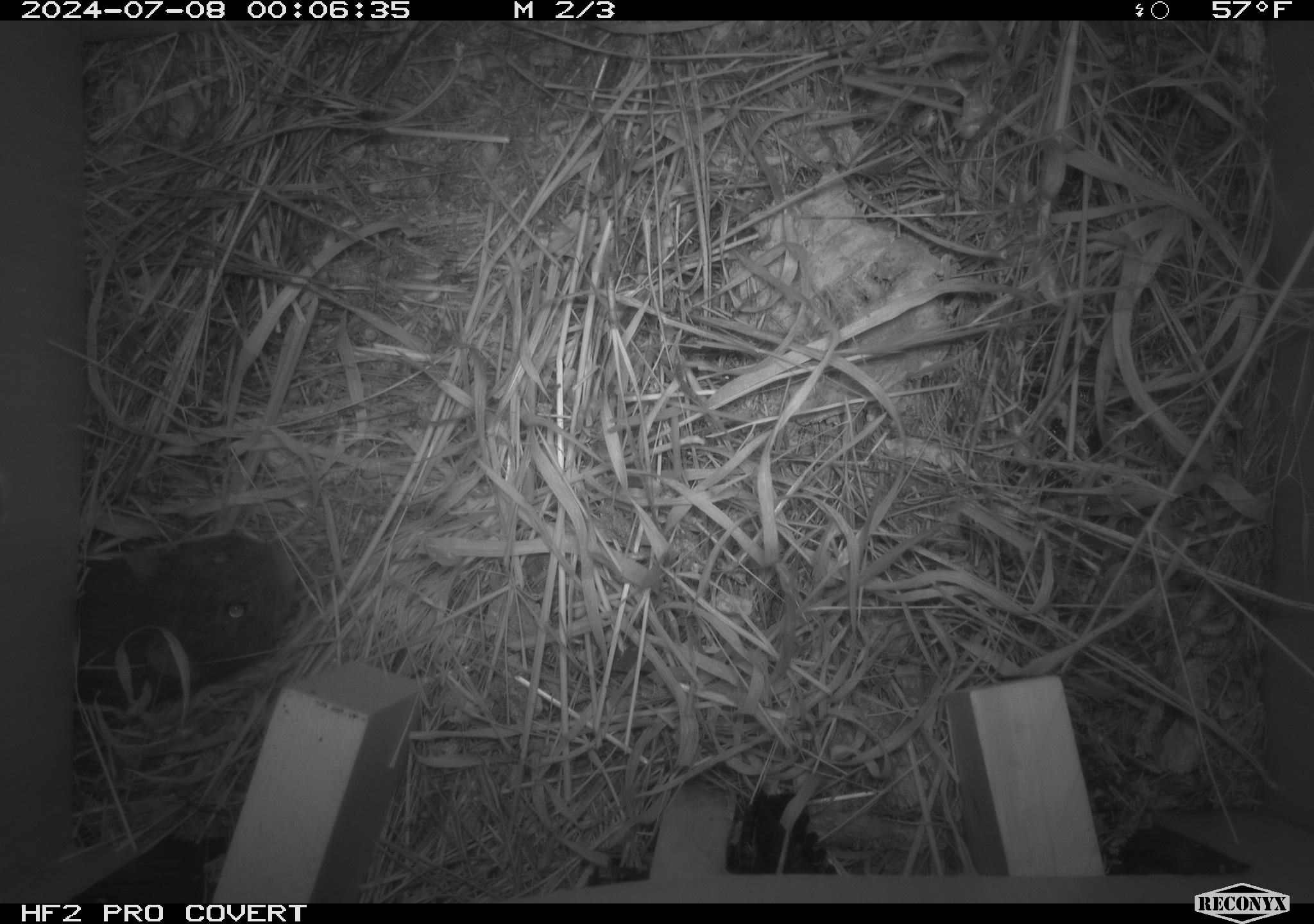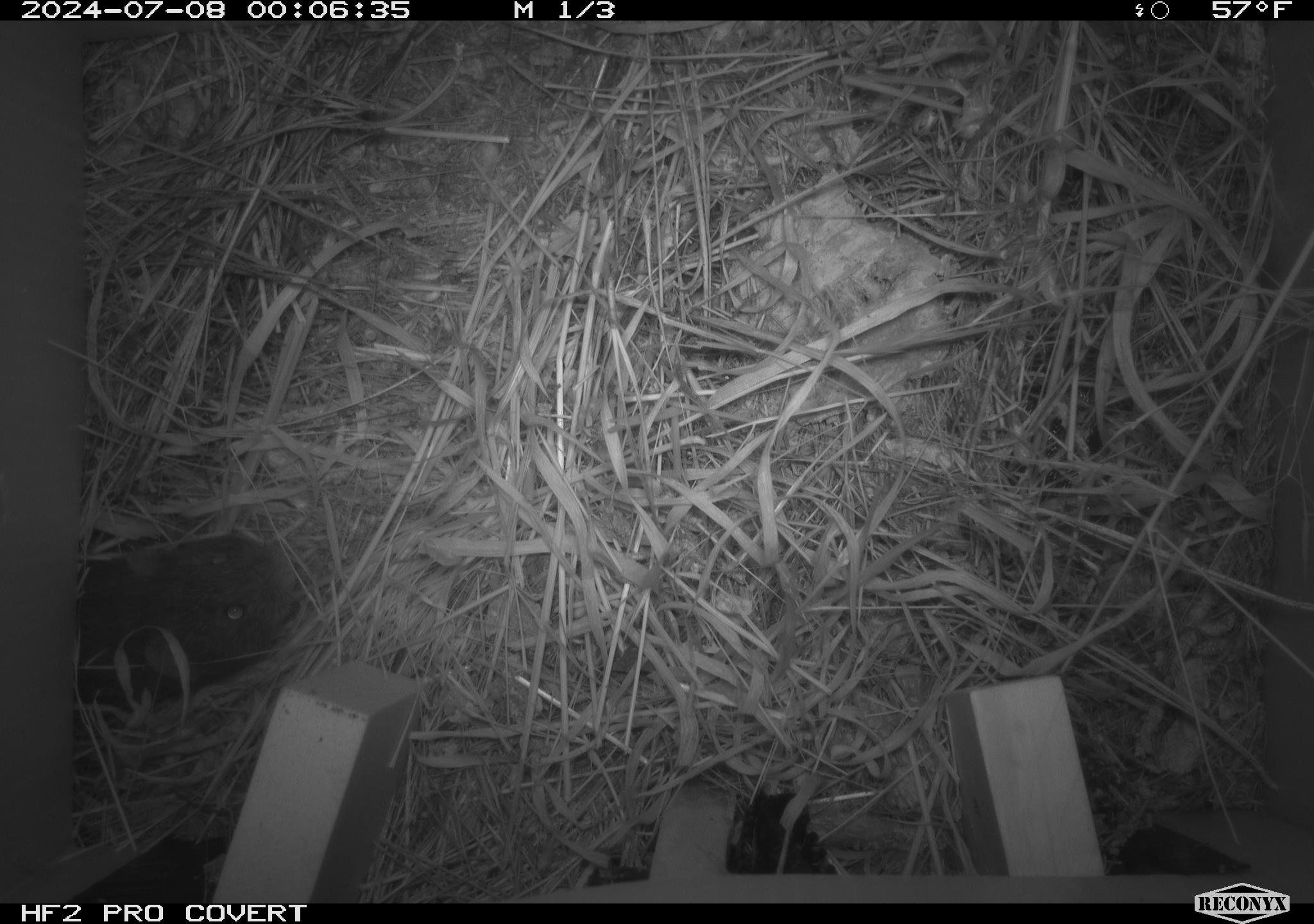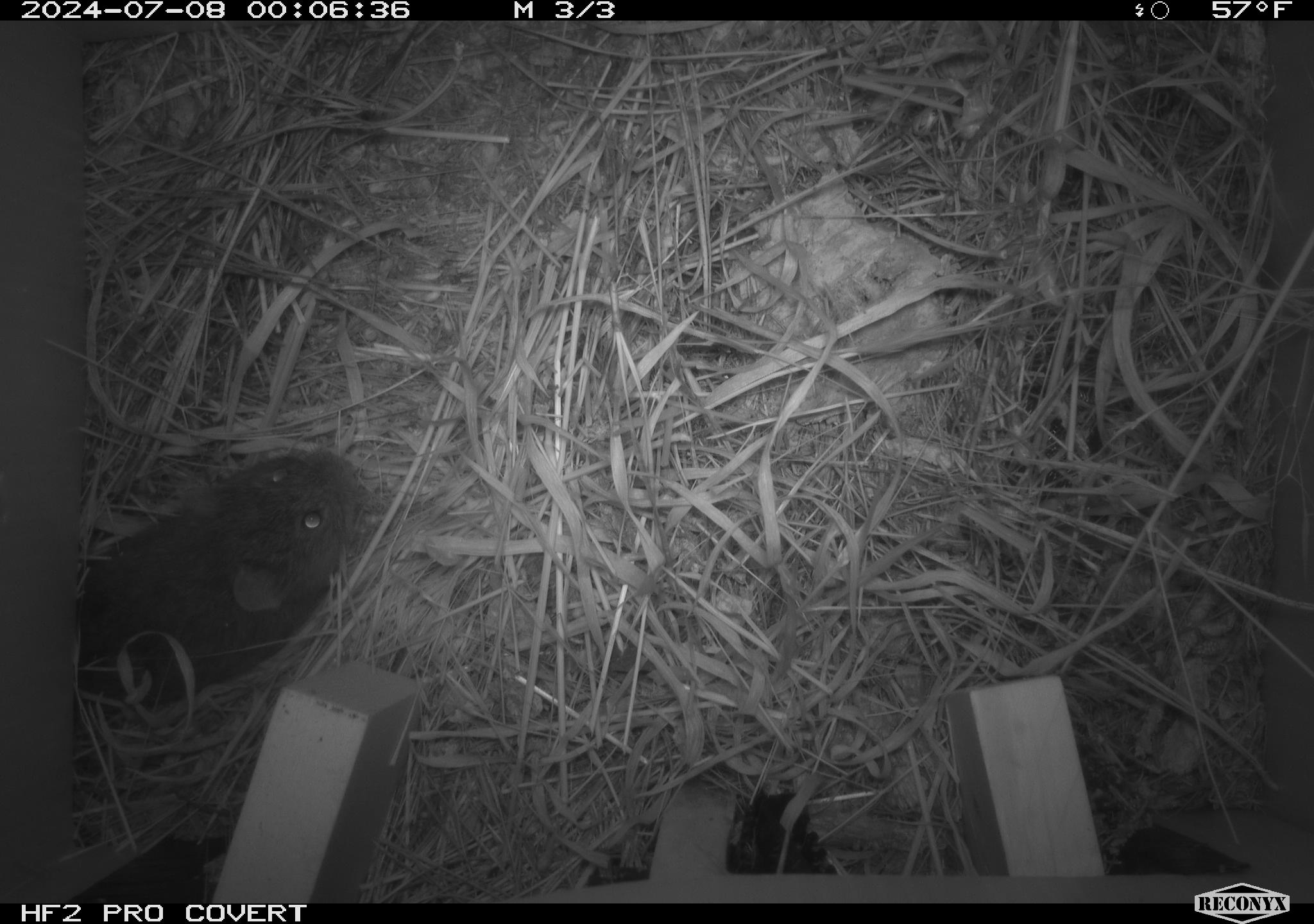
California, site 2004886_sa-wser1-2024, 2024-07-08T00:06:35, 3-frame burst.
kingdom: Animalia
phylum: Chordata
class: Mammalia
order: Rodentia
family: Cricetidae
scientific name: Arvicolinae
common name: voles, lemmings, and muskrats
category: arvicolinae subfamily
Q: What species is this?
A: Arvicolinae subfamily (voles, lemmings, and muskrats) (Arvicolinae).